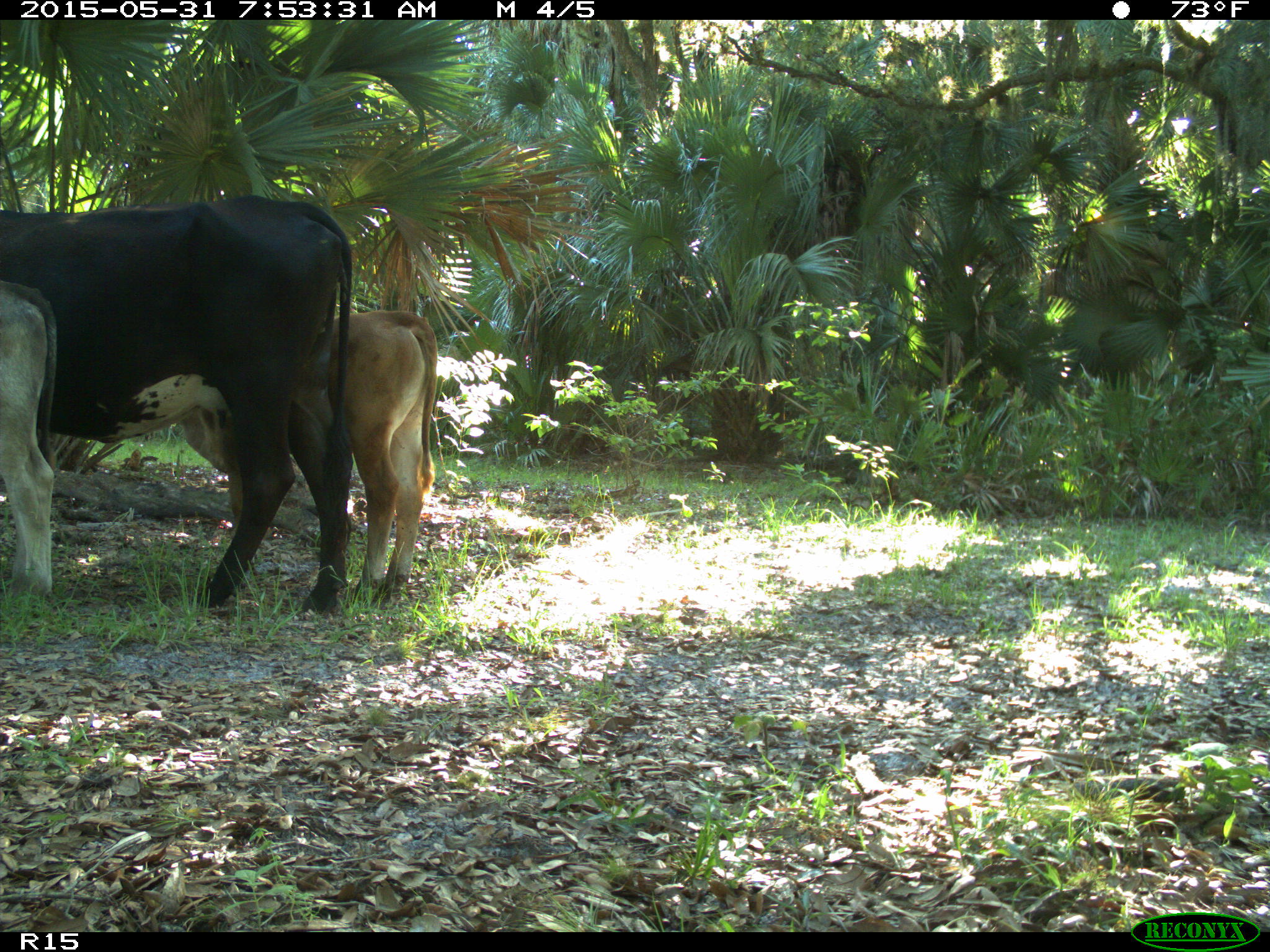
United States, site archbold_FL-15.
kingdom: Animalia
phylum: Chordata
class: Mammalia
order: Artiodactyla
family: Bovidae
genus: Bos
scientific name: Bos taurus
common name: domestic cow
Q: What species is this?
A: Bos taurus (domestic cow).